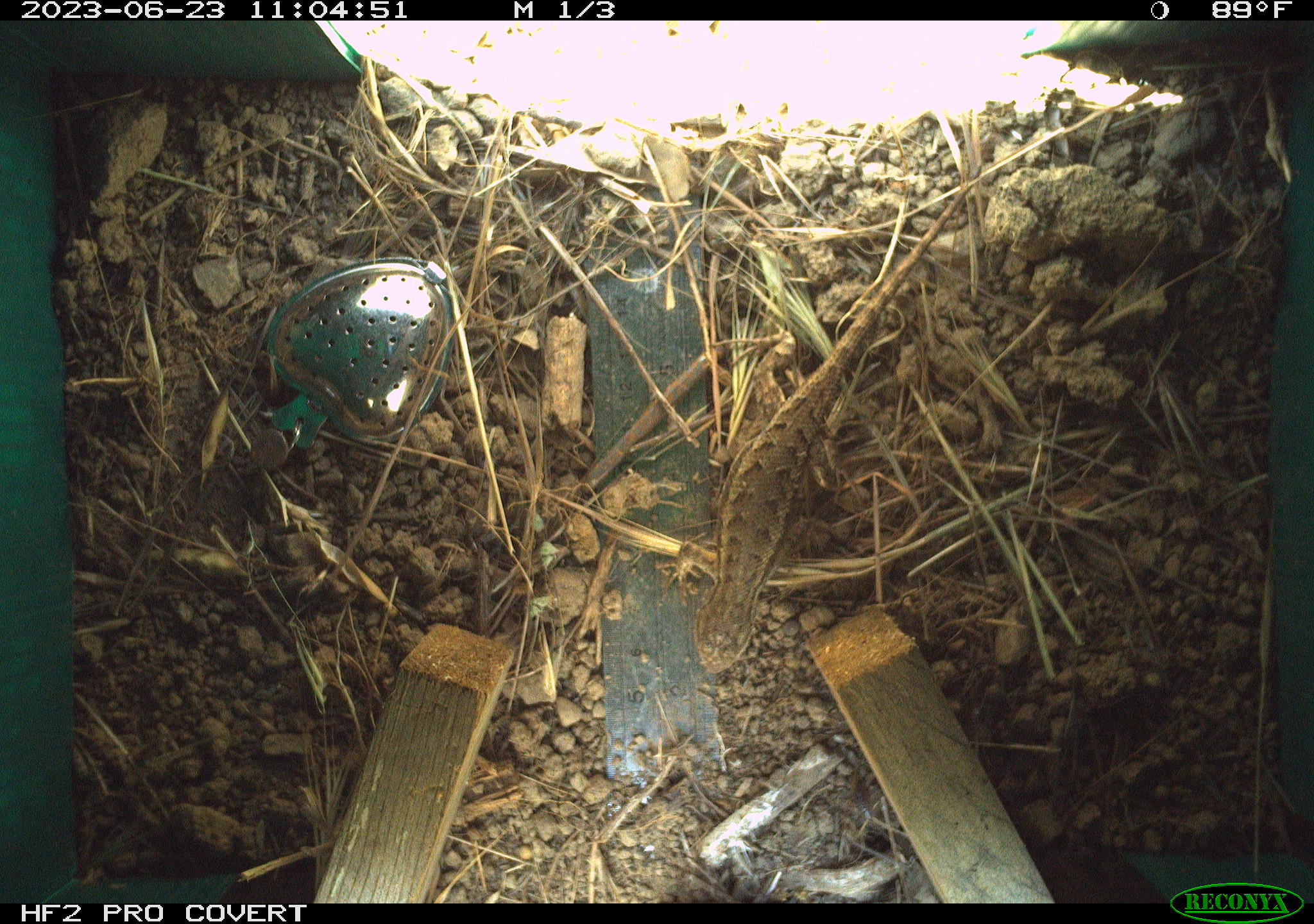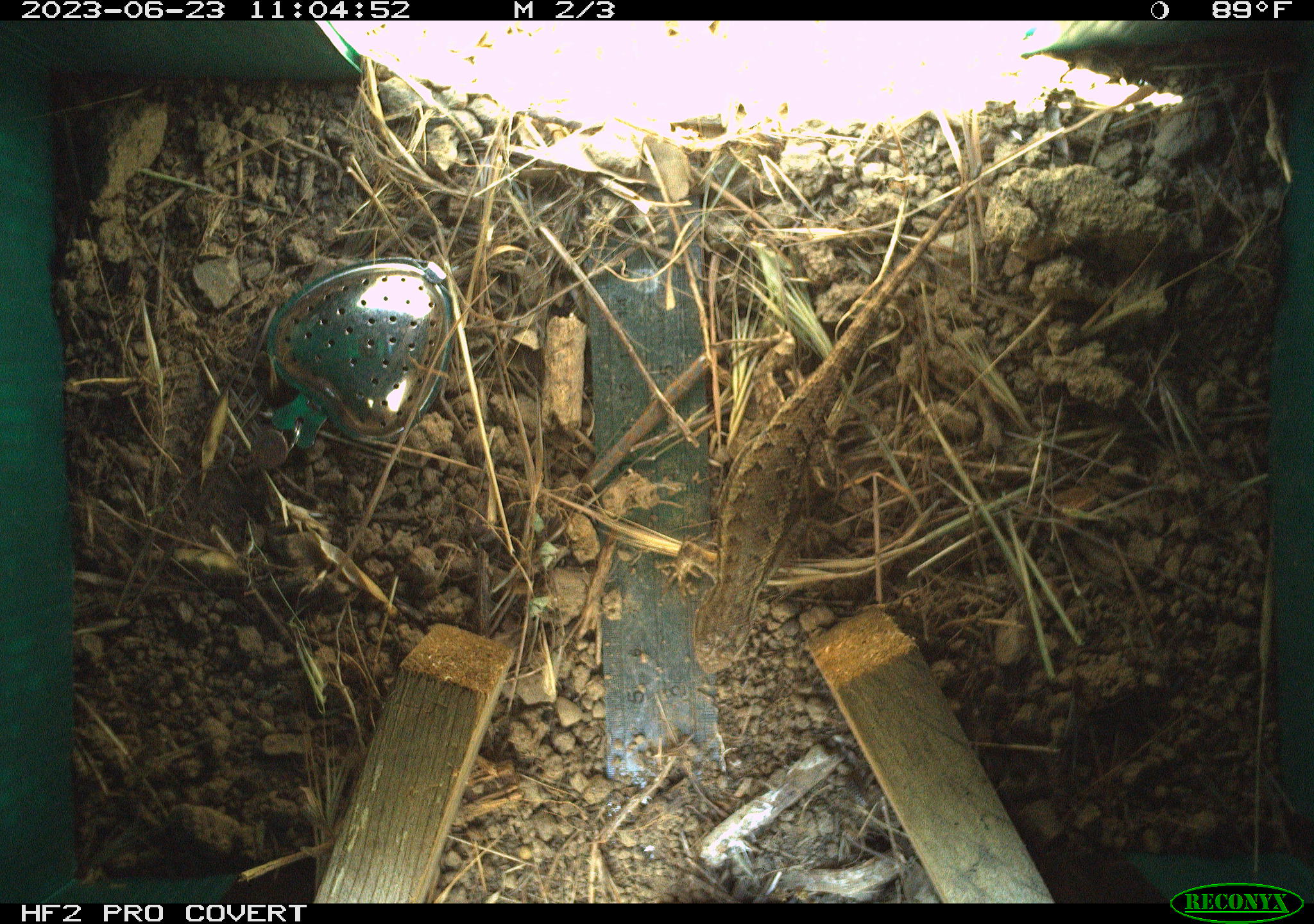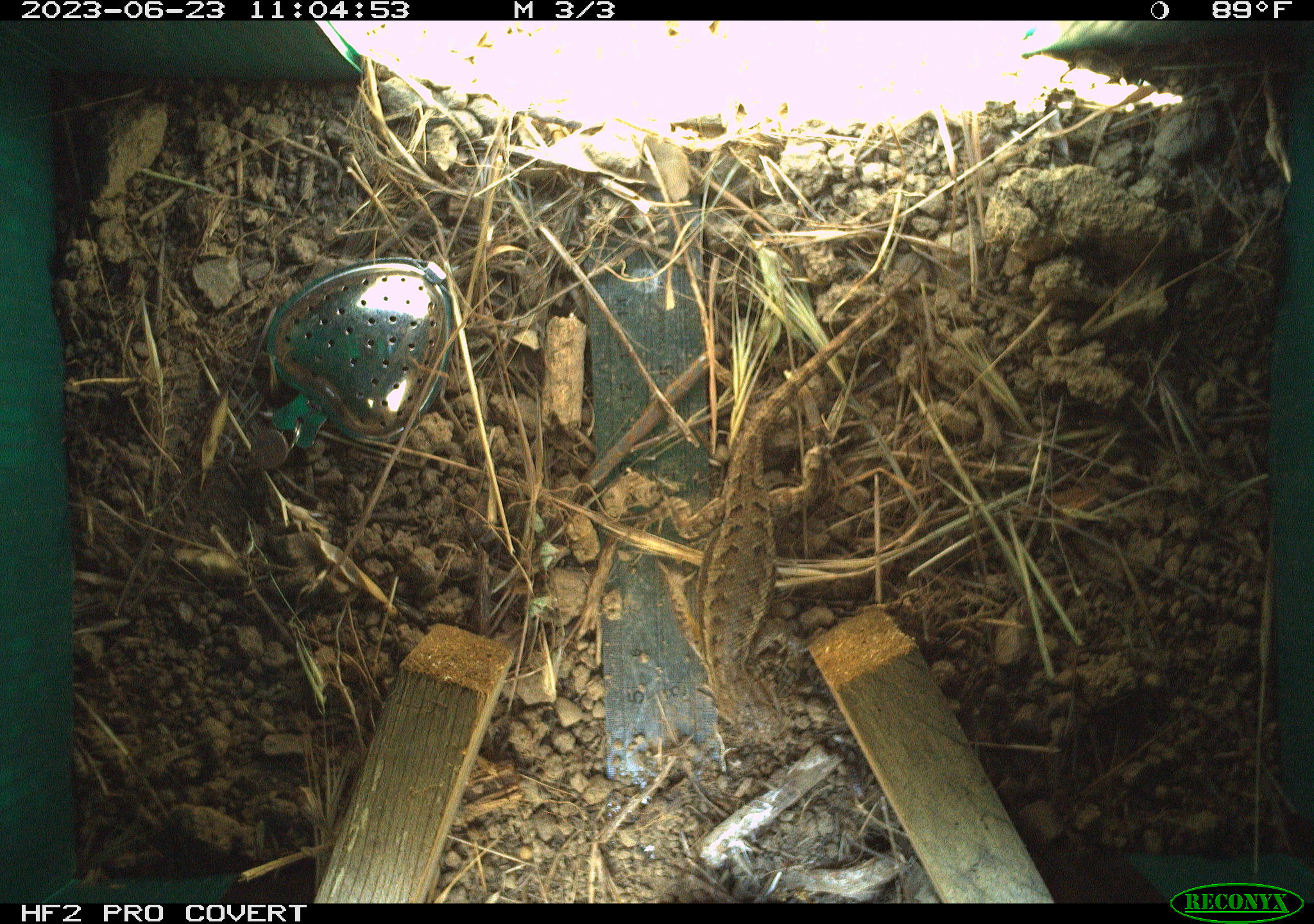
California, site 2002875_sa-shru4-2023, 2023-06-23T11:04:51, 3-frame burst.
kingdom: Animalia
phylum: Chordata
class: Reptilia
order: Squamata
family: Phrynosomatidae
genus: Sceloporus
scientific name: Sceloporus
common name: spiny lizards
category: sceloporus species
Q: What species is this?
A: Sceloporus species (spiny lizards) (Sceloporus).